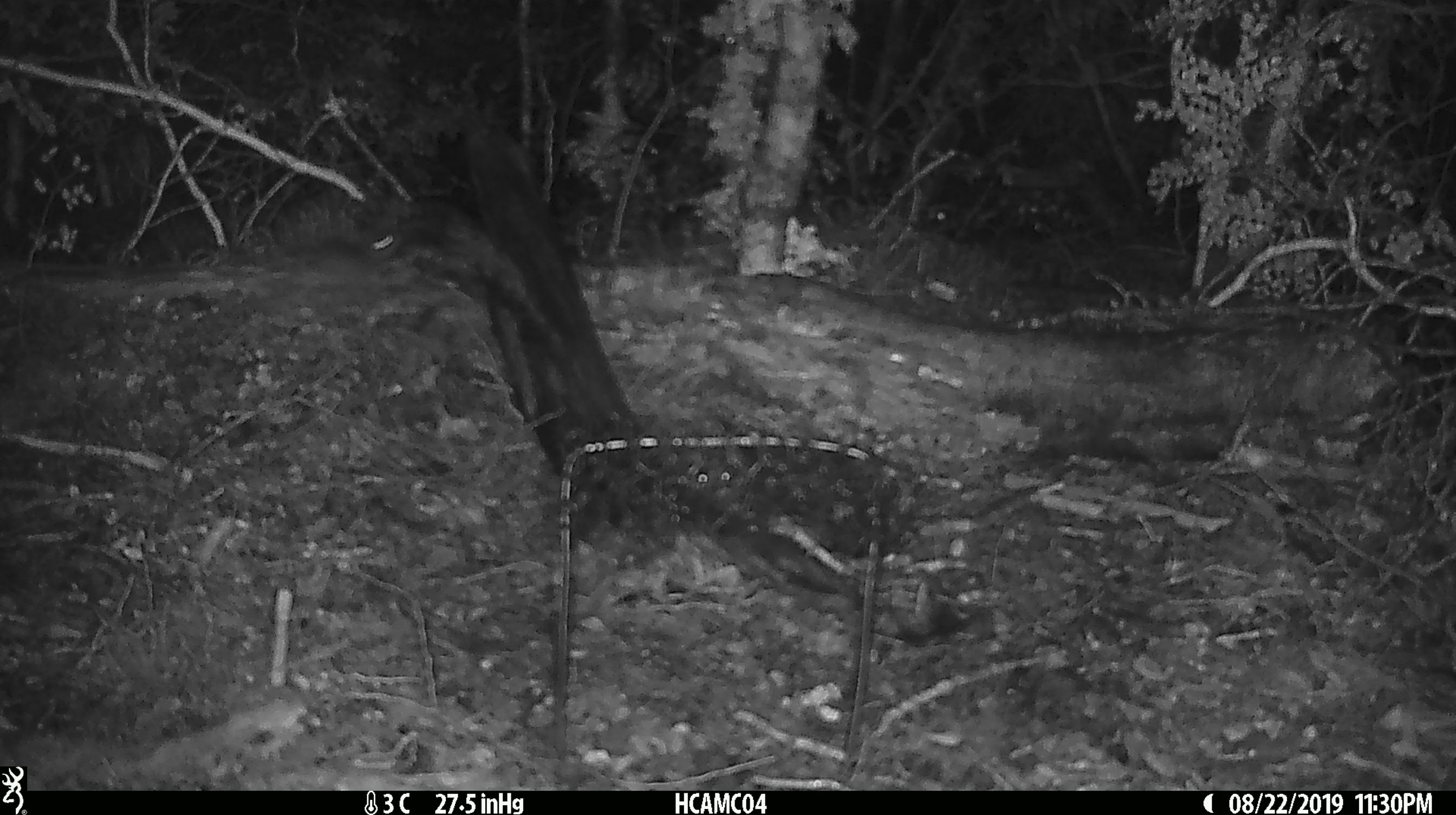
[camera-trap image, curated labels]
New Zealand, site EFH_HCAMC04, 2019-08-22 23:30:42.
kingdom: Animalia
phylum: Chordata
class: Mammalia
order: Rodentia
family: Muridae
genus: Mus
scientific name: Mus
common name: mouse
Mouse (Mus).